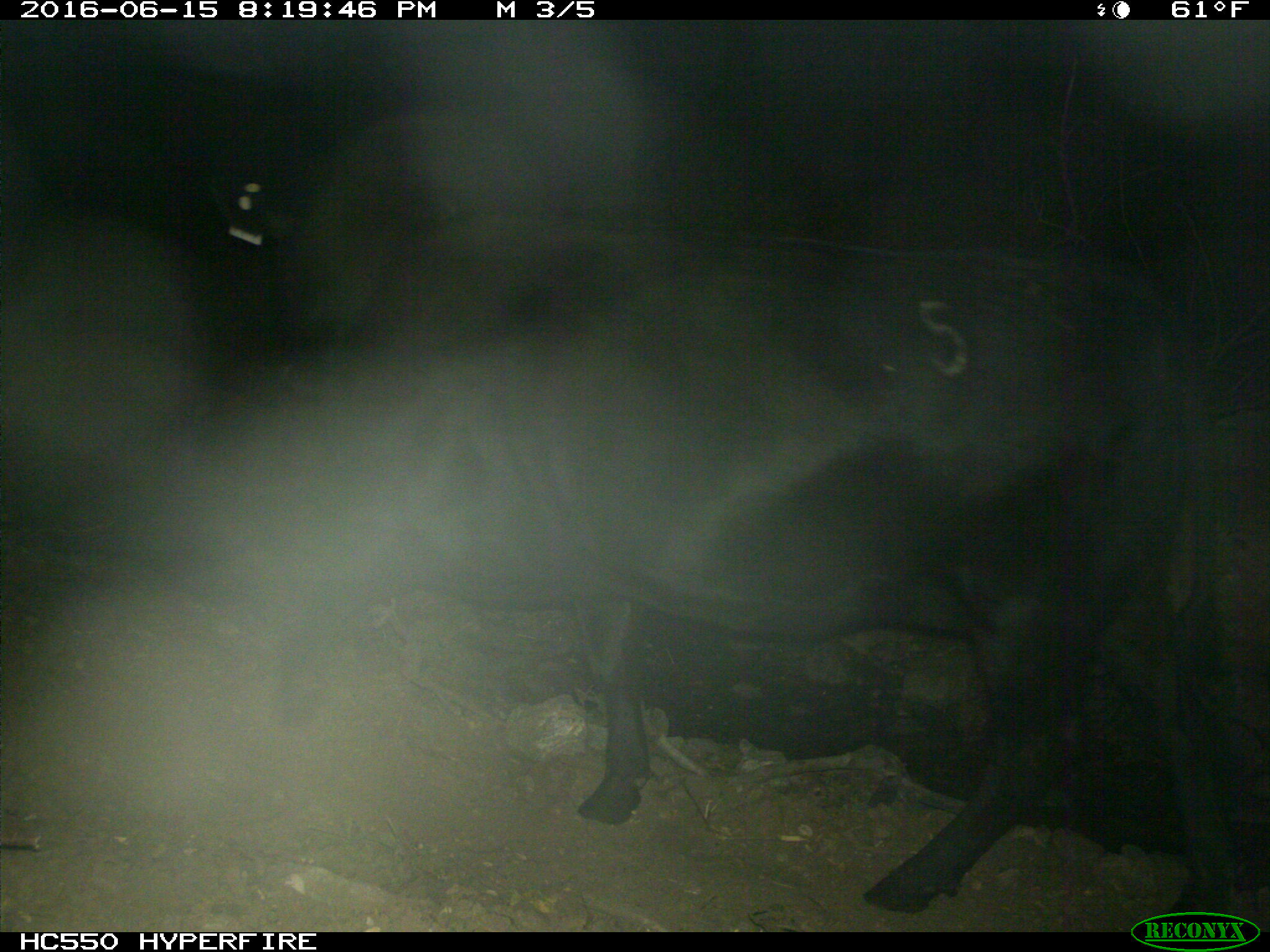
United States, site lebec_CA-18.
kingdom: Animalia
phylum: Chordata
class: Mammalia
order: Artiodactyla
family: Bovidae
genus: Bos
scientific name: Bos taurus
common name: domestic cow